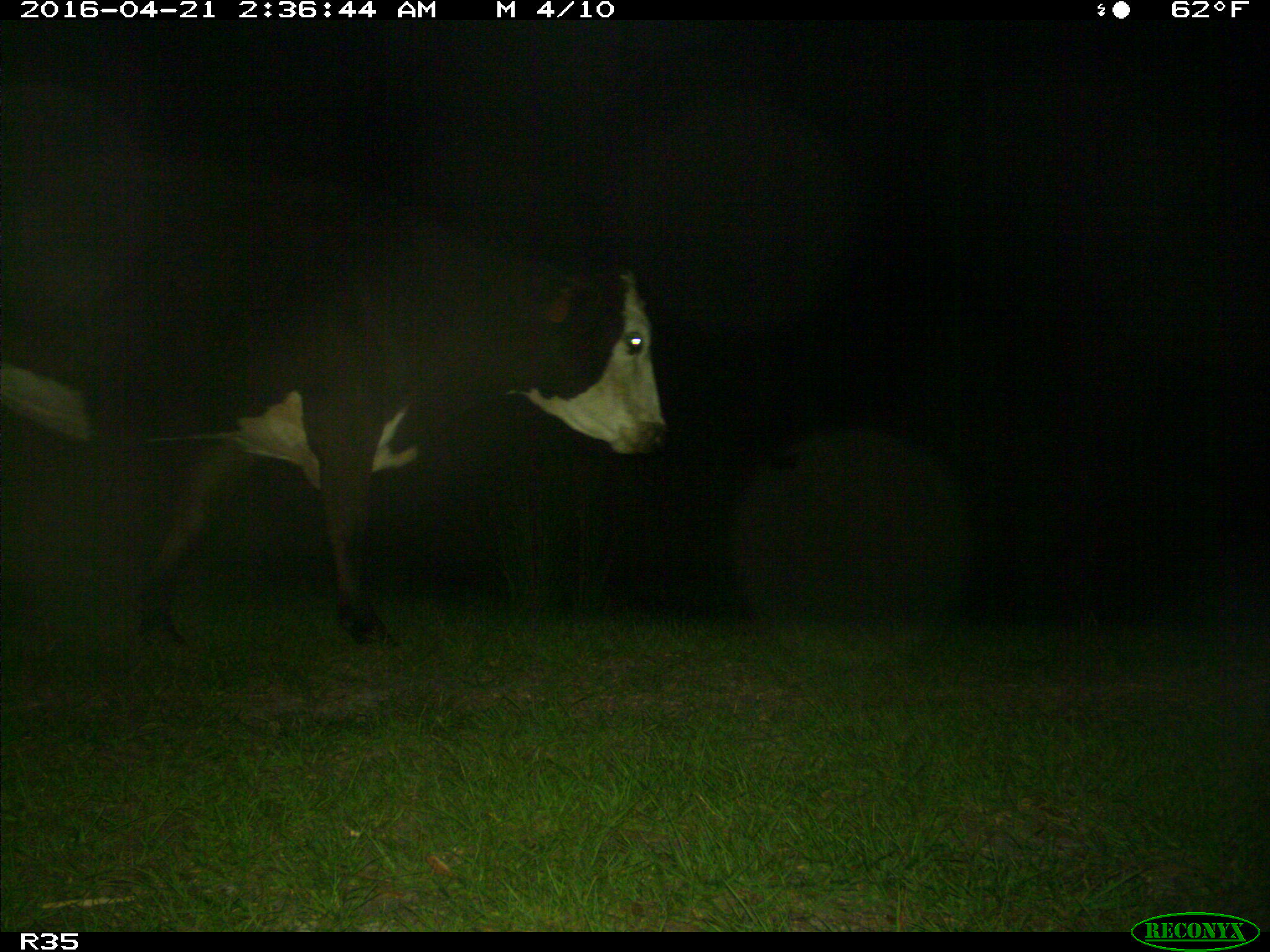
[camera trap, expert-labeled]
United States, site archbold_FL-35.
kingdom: Animalia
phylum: Chordata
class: Mammalia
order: Artiodactyla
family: Bovidae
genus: Bos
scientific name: Bos taurus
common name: domestic cow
Bos taurus (domestic cow).